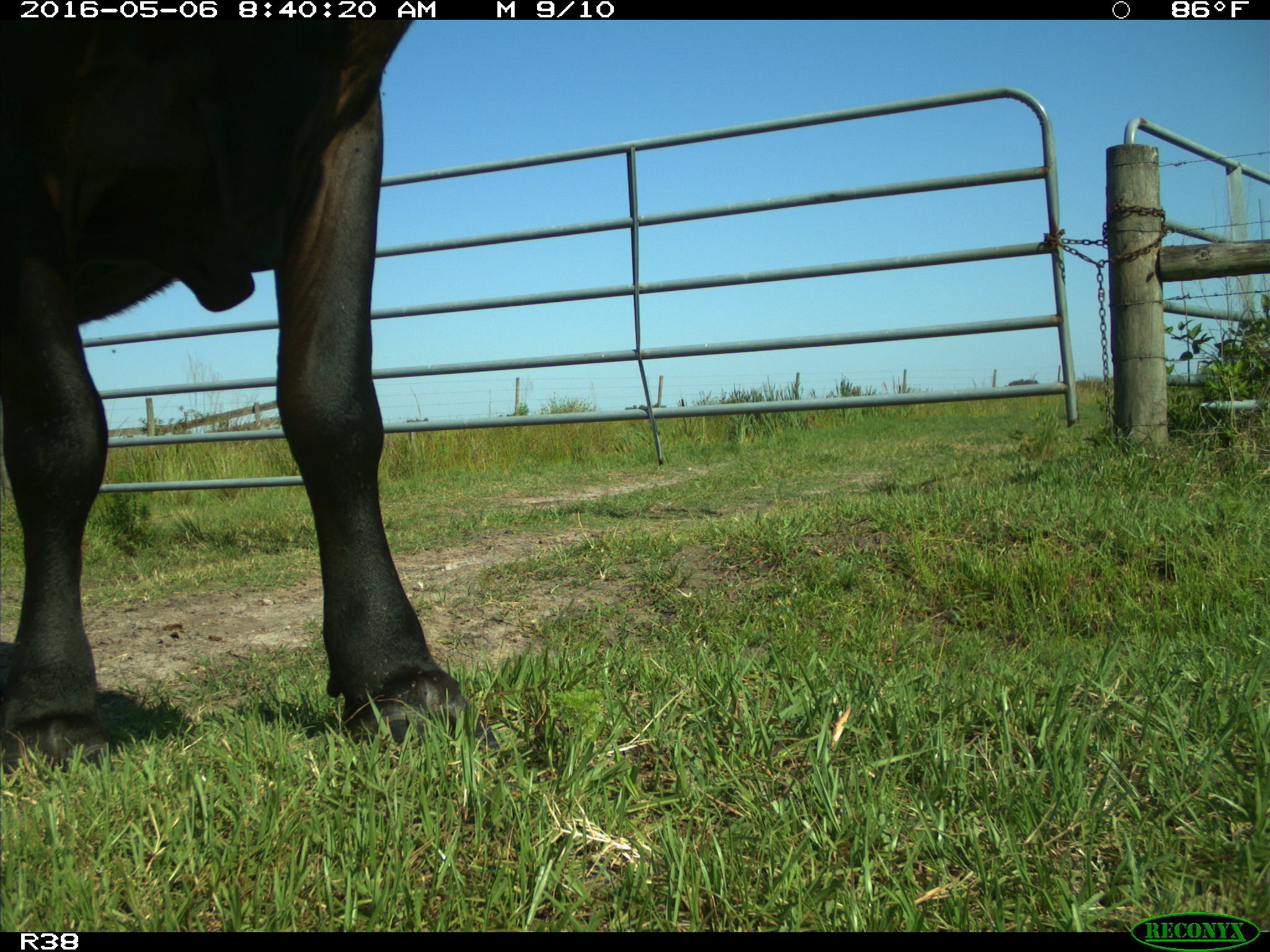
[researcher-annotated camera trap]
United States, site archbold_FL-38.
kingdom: Animalia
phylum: Chordata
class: Mammalia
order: Artiodactyla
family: Bovidae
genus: Bos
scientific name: Bos taurus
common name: domestic cow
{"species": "Bos taurus (domestic cow)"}